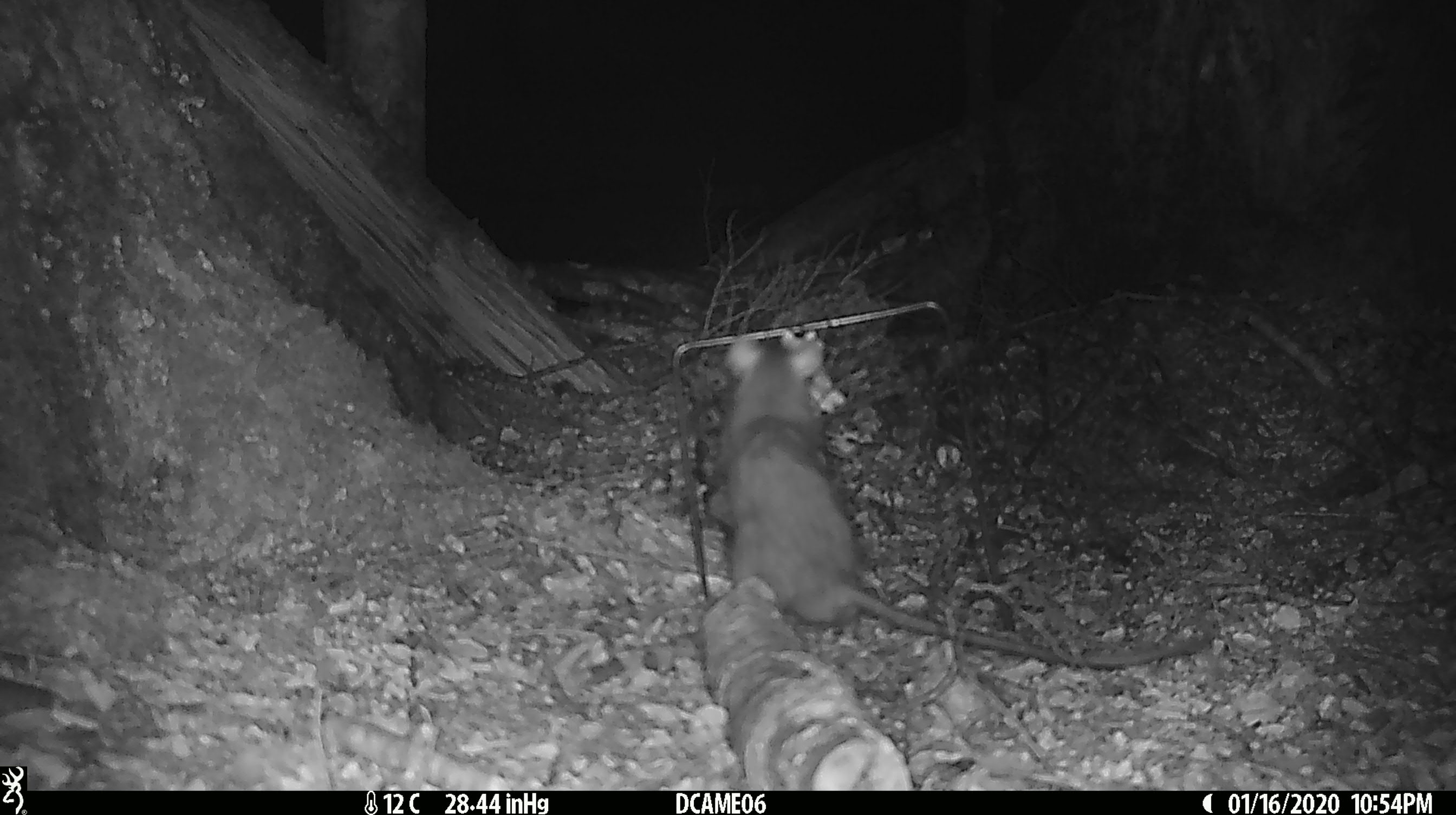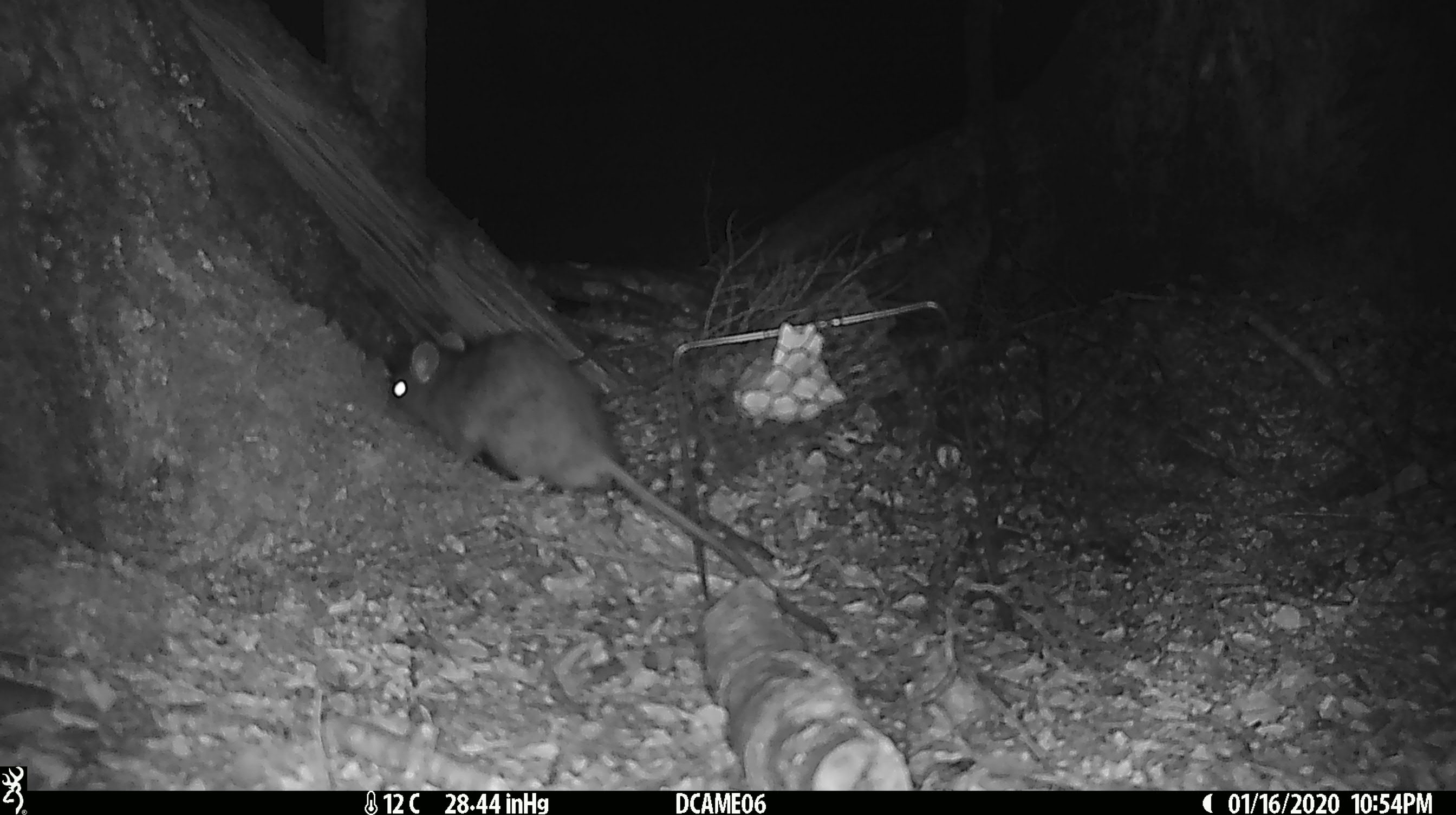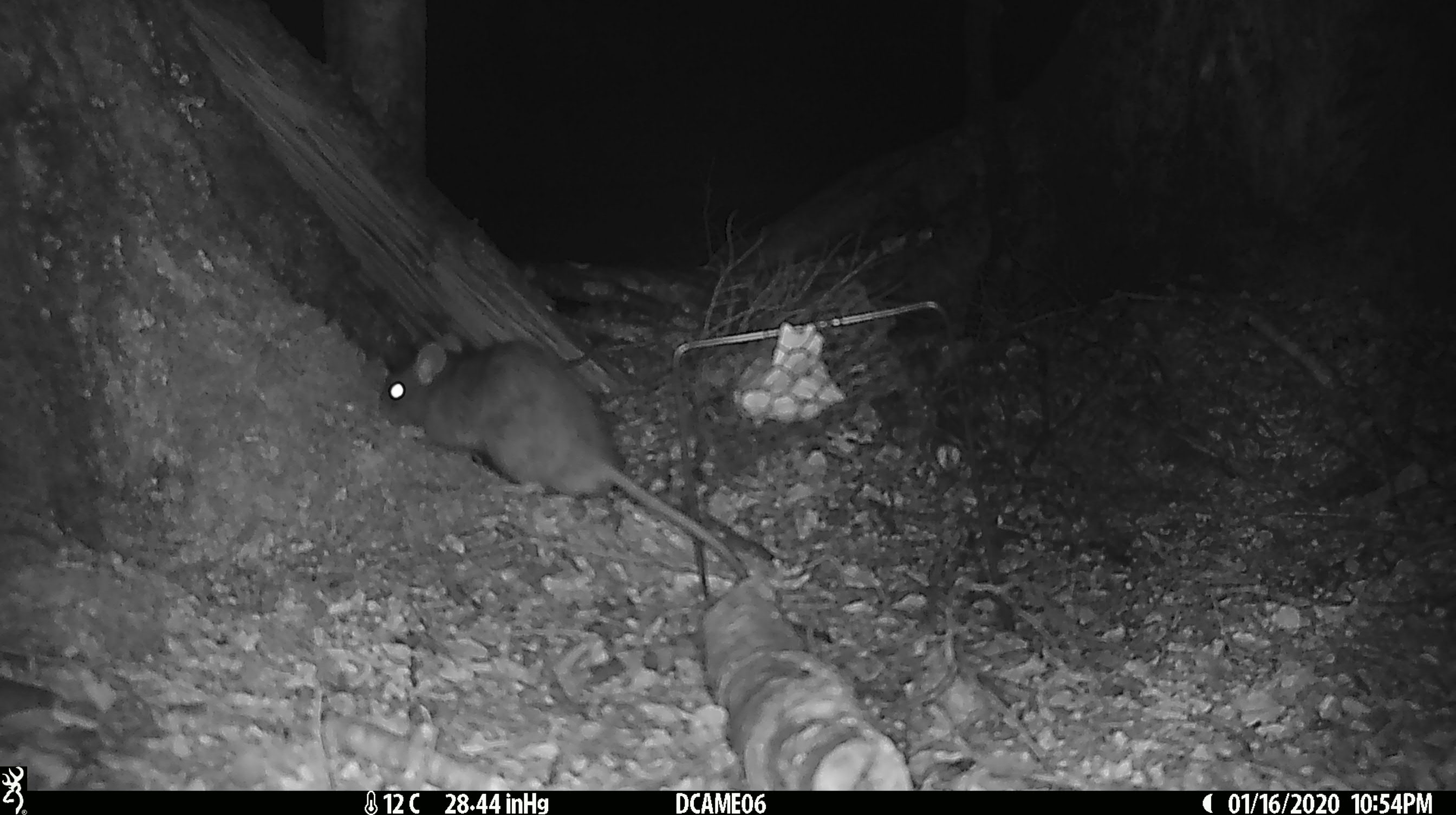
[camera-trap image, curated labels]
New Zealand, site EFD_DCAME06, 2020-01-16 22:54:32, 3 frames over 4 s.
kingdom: Animalia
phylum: Chordata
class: Mammalia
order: Rodentia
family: Muridae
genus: Rattus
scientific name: Rattus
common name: rat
Rat (Rattus).